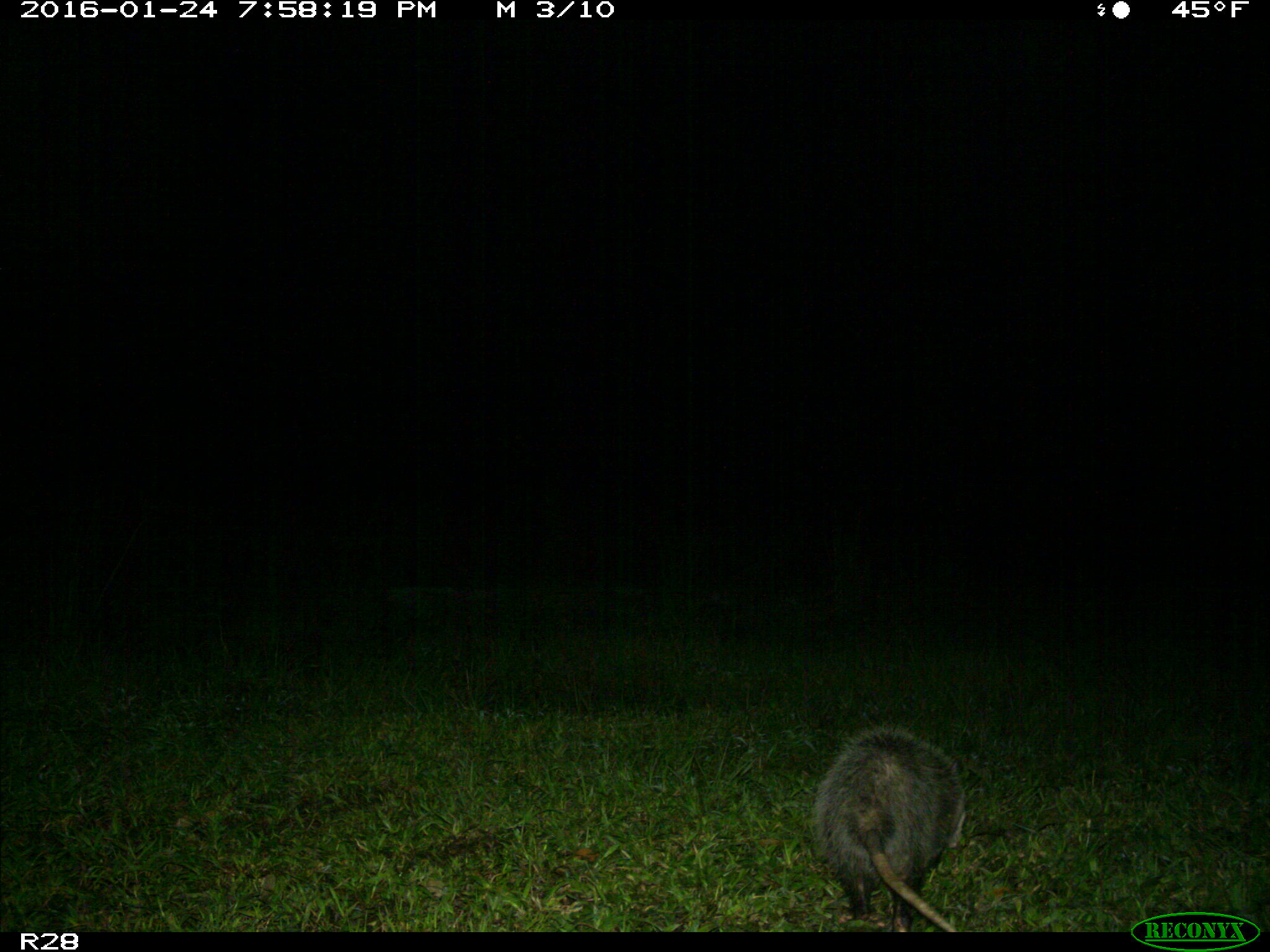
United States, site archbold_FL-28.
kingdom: Animalia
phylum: Chordata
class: Mammalia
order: Didelphimorphia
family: Didelphidae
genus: Didelphis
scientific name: Didelphis virginiana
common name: virginia opossum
Didelphis virginiana (virginia opossum).